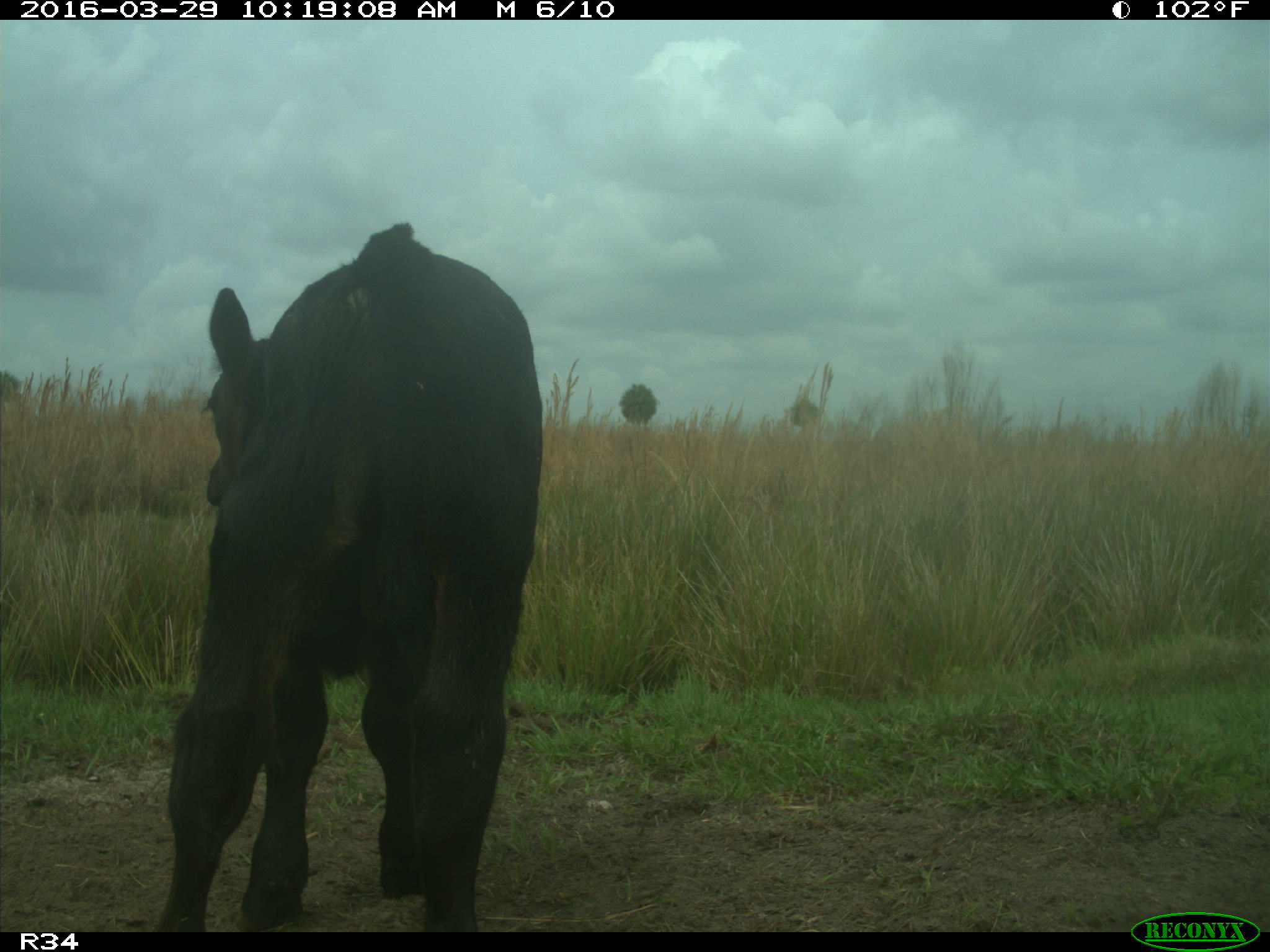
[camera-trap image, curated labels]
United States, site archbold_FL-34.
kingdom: Animalia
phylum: Chordata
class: Mammalia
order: Artiodactyla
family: Bovidae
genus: Bos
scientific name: Bos taurus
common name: domestic cow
Bos taurus (domestic cow).